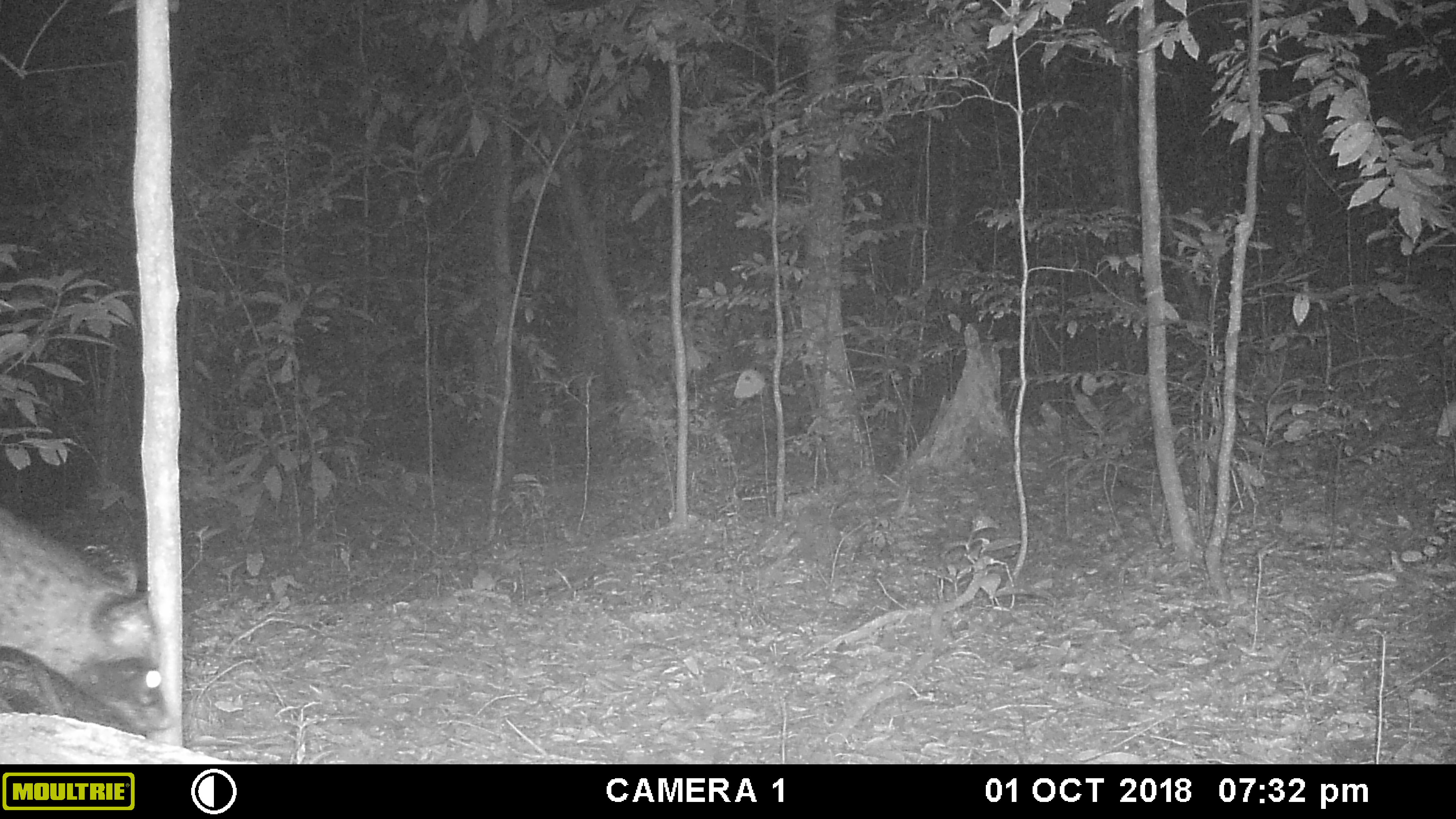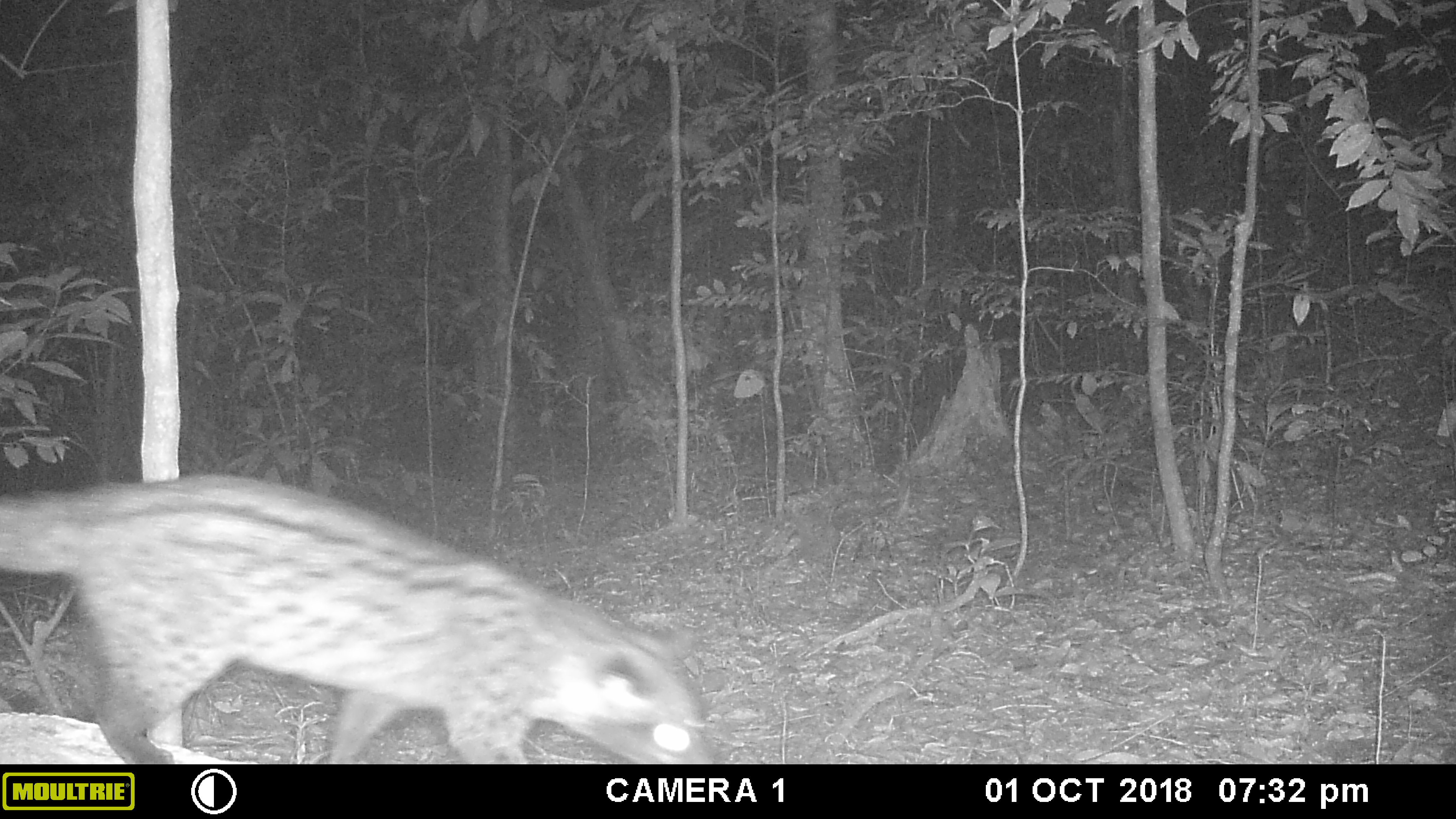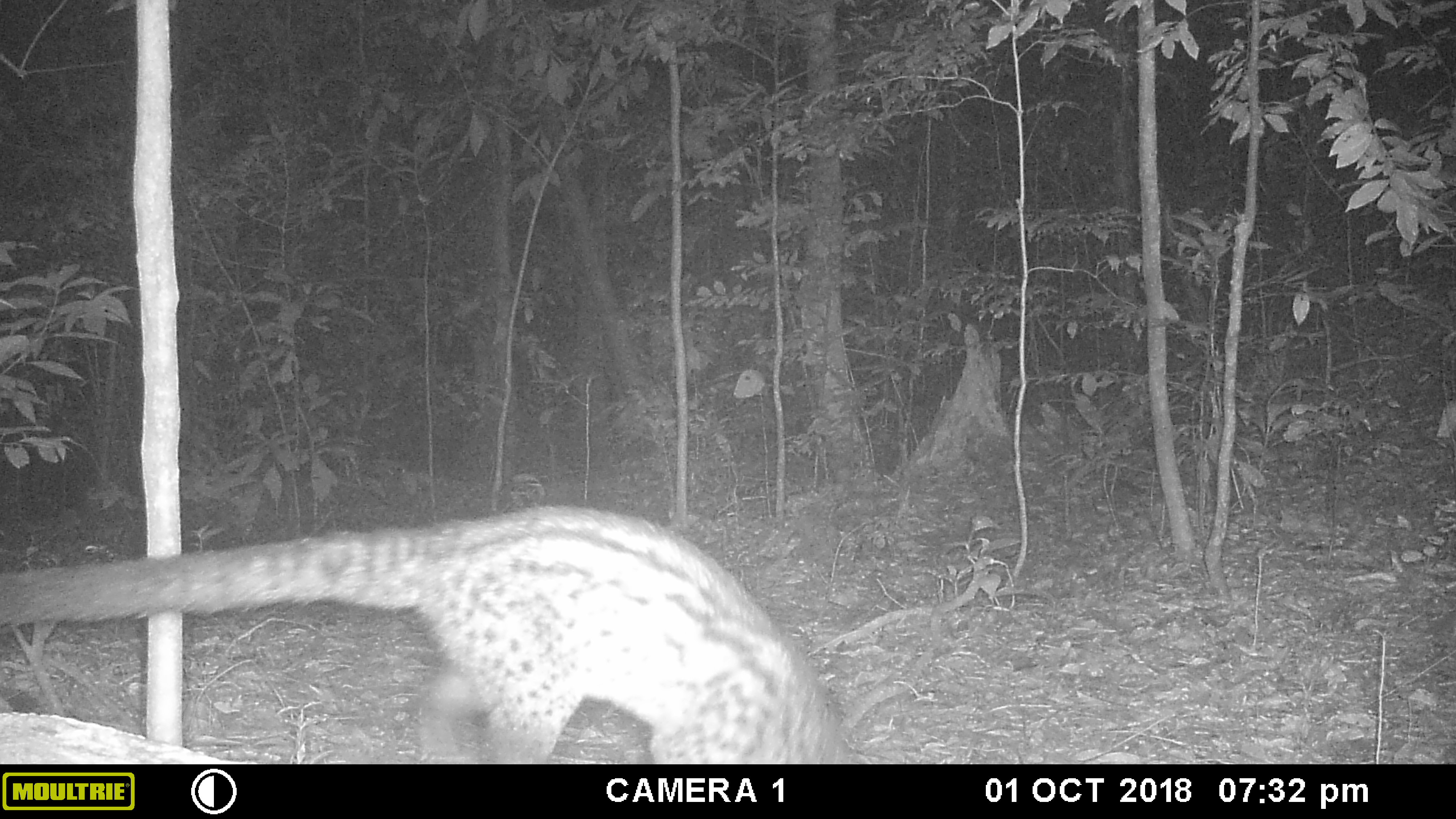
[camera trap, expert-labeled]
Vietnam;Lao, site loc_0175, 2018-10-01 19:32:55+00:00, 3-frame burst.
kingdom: Animalia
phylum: Chordata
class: Mammalia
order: Carnivora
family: Viverridae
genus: Paradoxurus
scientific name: Paradoxurus hermaphroditus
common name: common palm civet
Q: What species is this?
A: Common palm civet (Paradoxurus hermaphroditus).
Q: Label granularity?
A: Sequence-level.